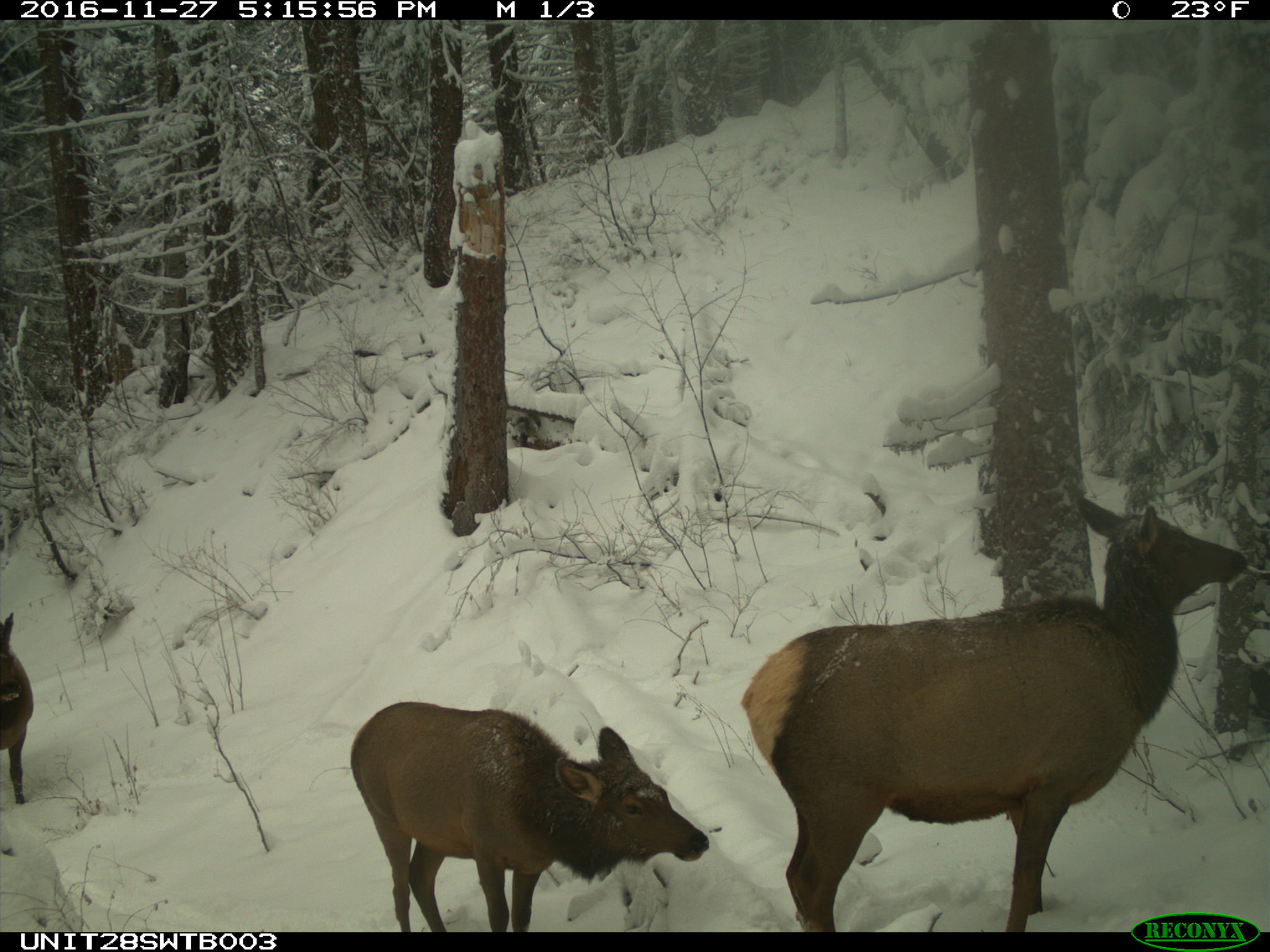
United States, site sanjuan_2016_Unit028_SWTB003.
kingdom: Animalia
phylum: Chordata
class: Mammalia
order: Artiodactyla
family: Cervidae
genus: Cervus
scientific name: Cervus elaphus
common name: red deer